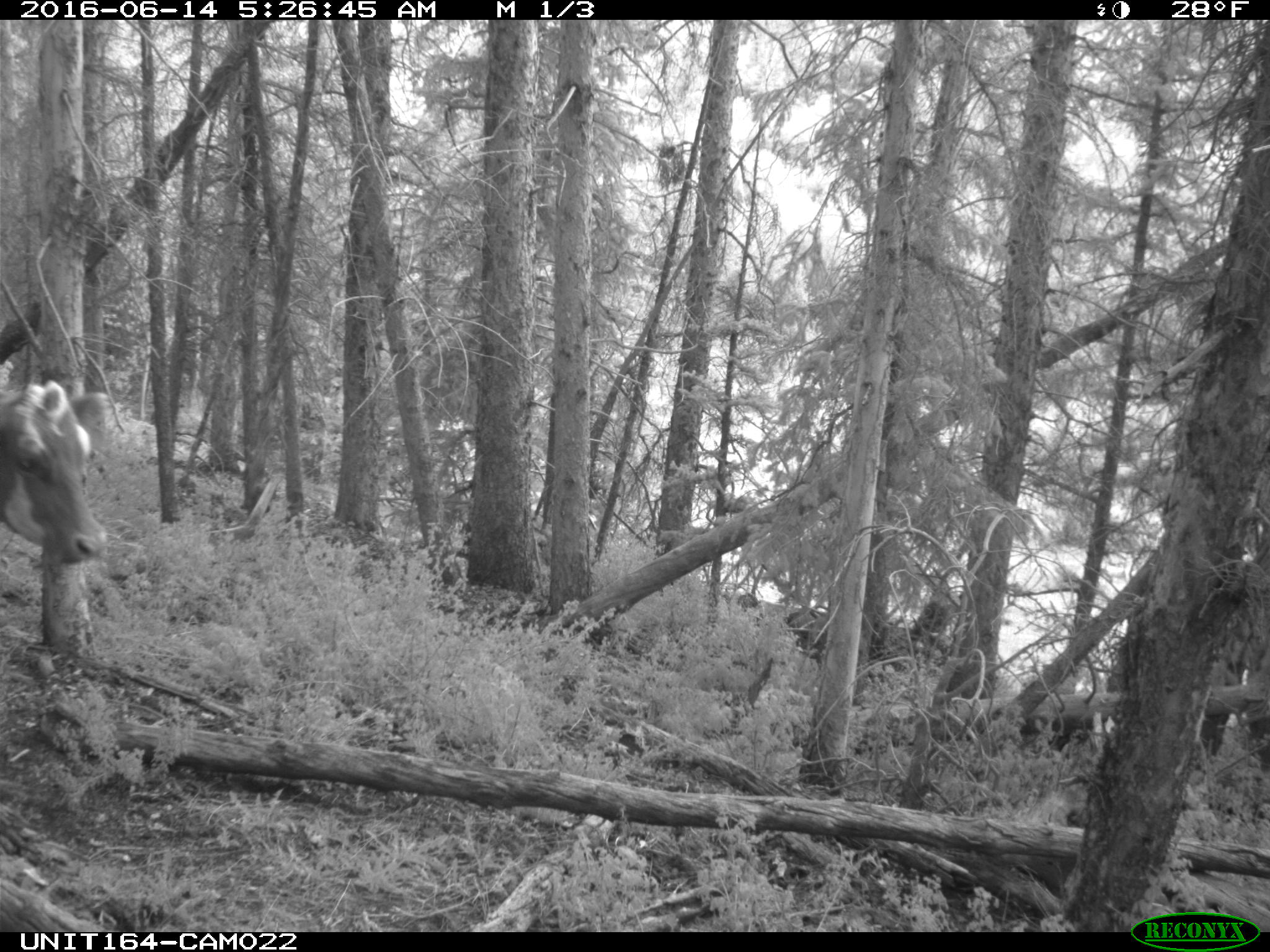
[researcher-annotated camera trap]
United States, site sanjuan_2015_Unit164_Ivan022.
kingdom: Animalia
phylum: Chordata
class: Mammalia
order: Artiodactyla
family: Bovidae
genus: Bos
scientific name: Bos taurus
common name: domestic cow